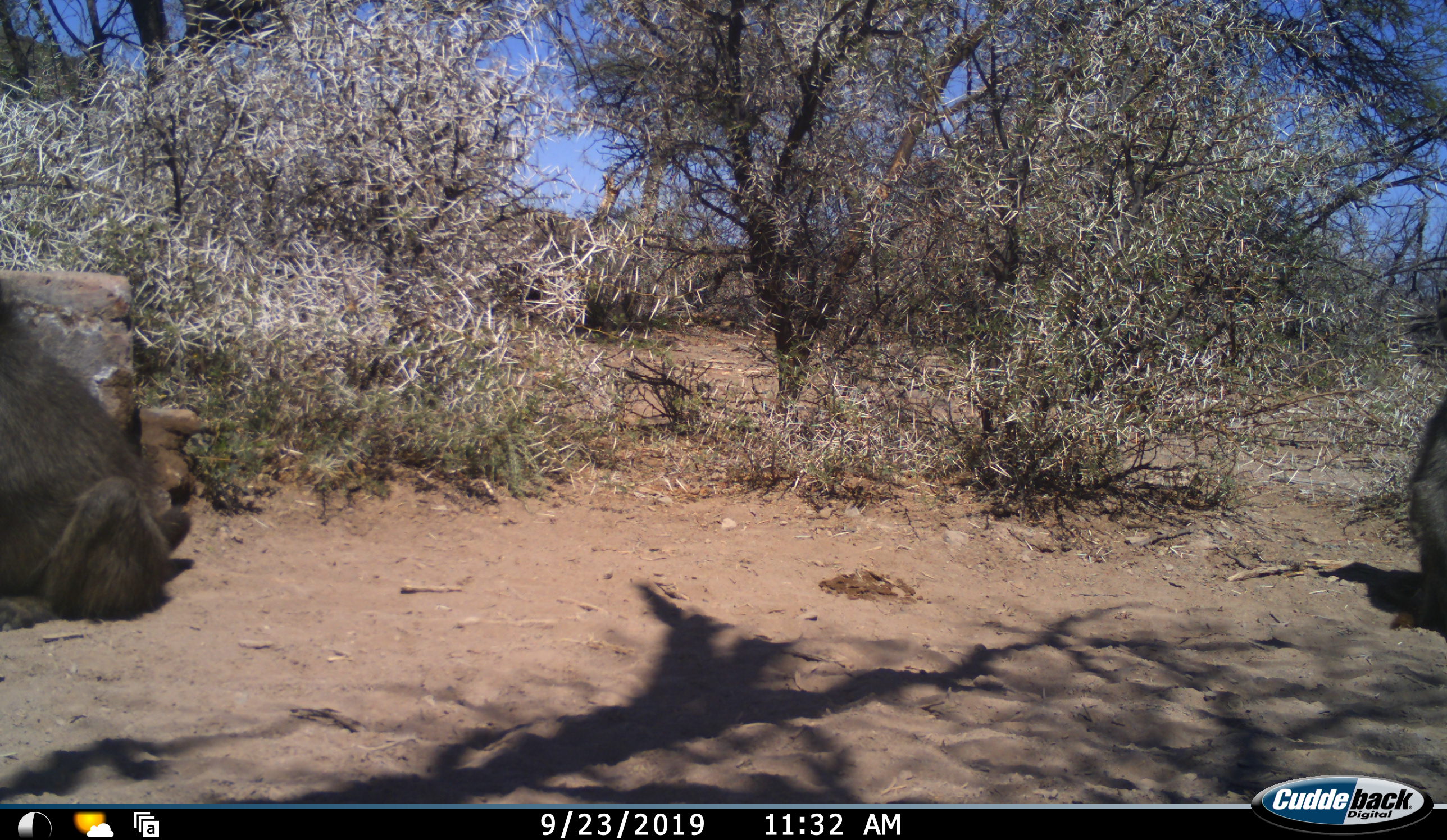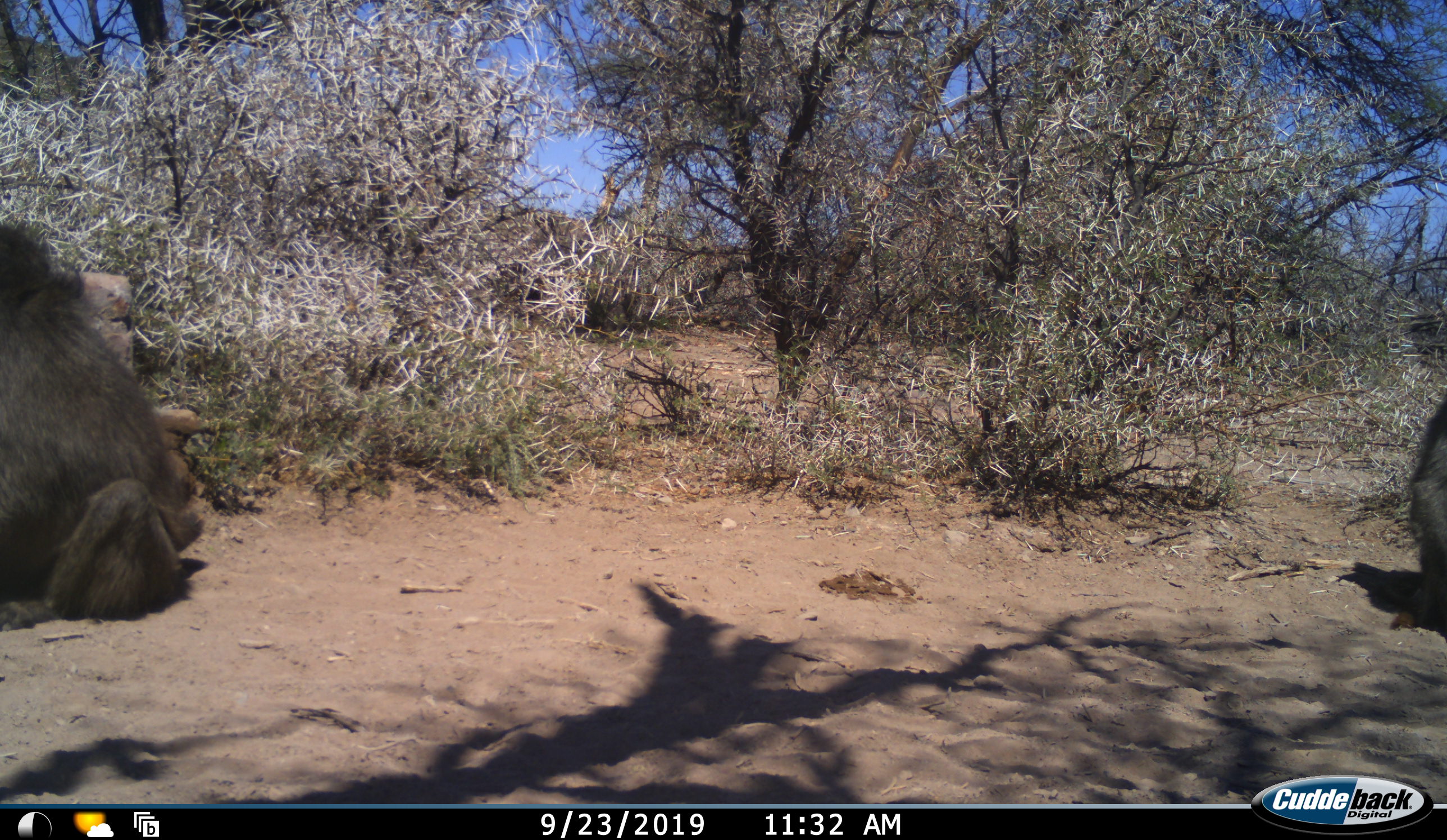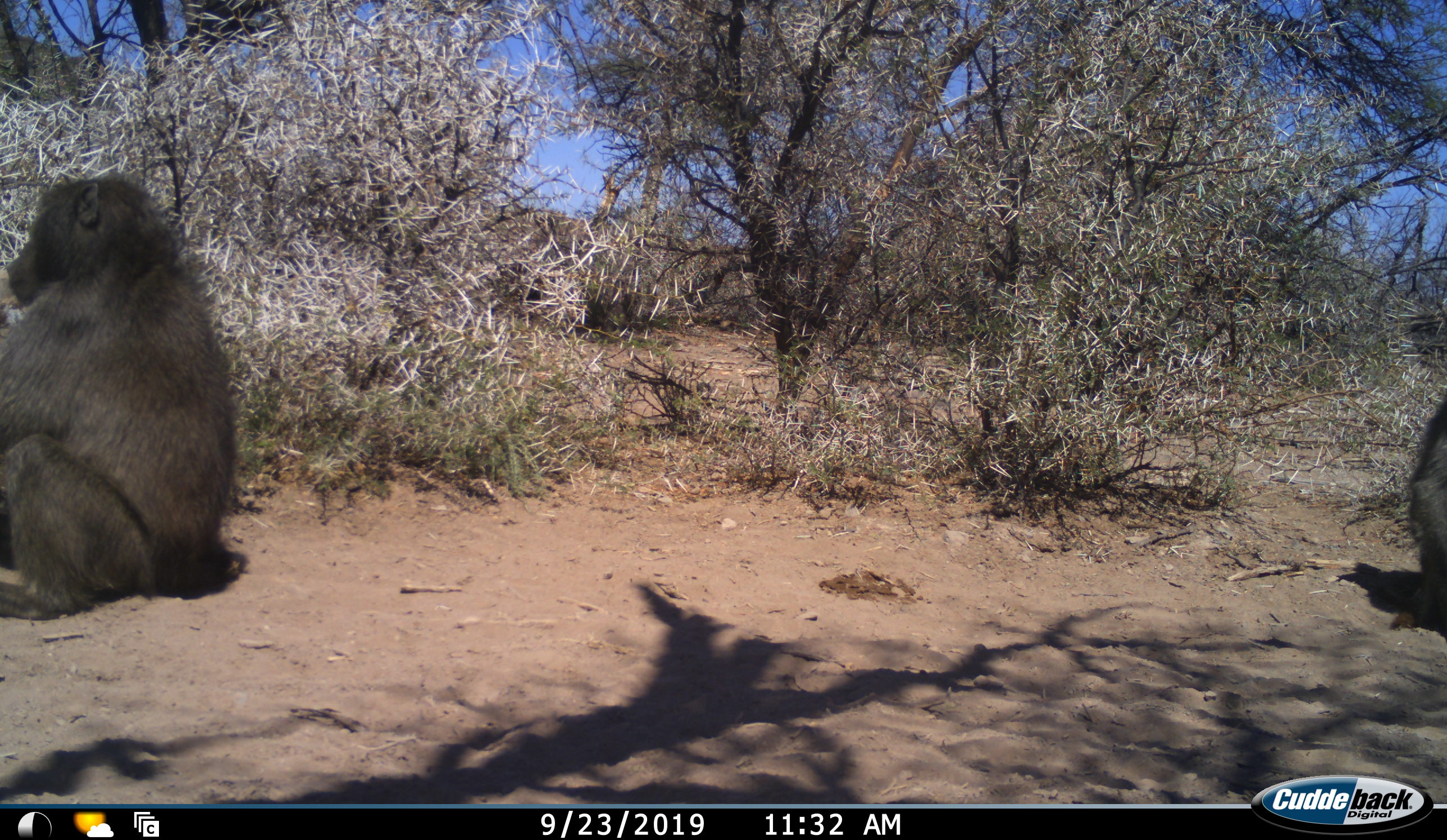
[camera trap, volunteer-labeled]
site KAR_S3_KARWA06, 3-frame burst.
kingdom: Animalia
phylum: Chordata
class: Mammalia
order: Primates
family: Cercopithecidae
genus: Papio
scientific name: Papio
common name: baboon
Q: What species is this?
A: Baboon (Papio).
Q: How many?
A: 2.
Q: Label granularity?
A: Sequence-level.